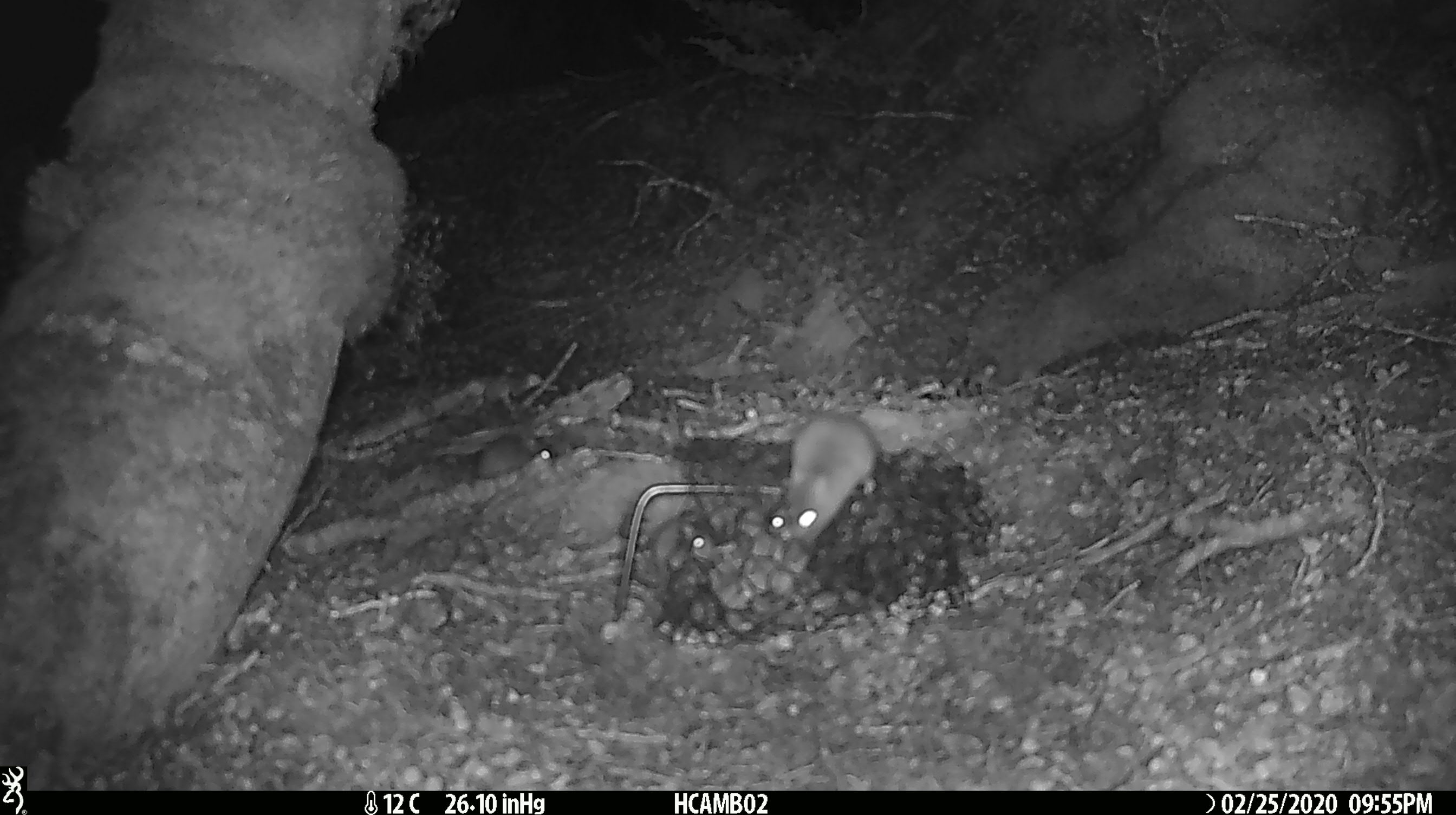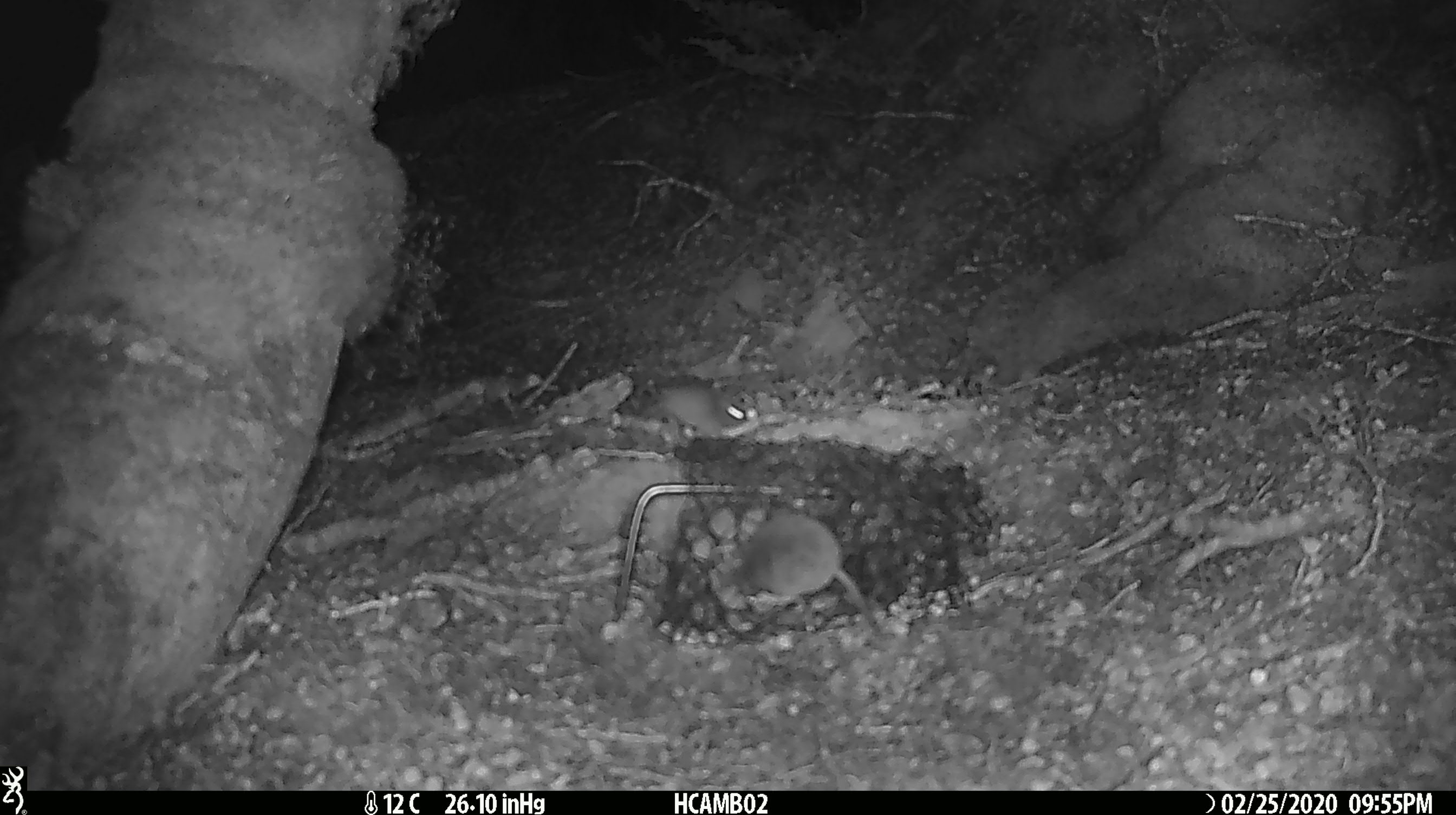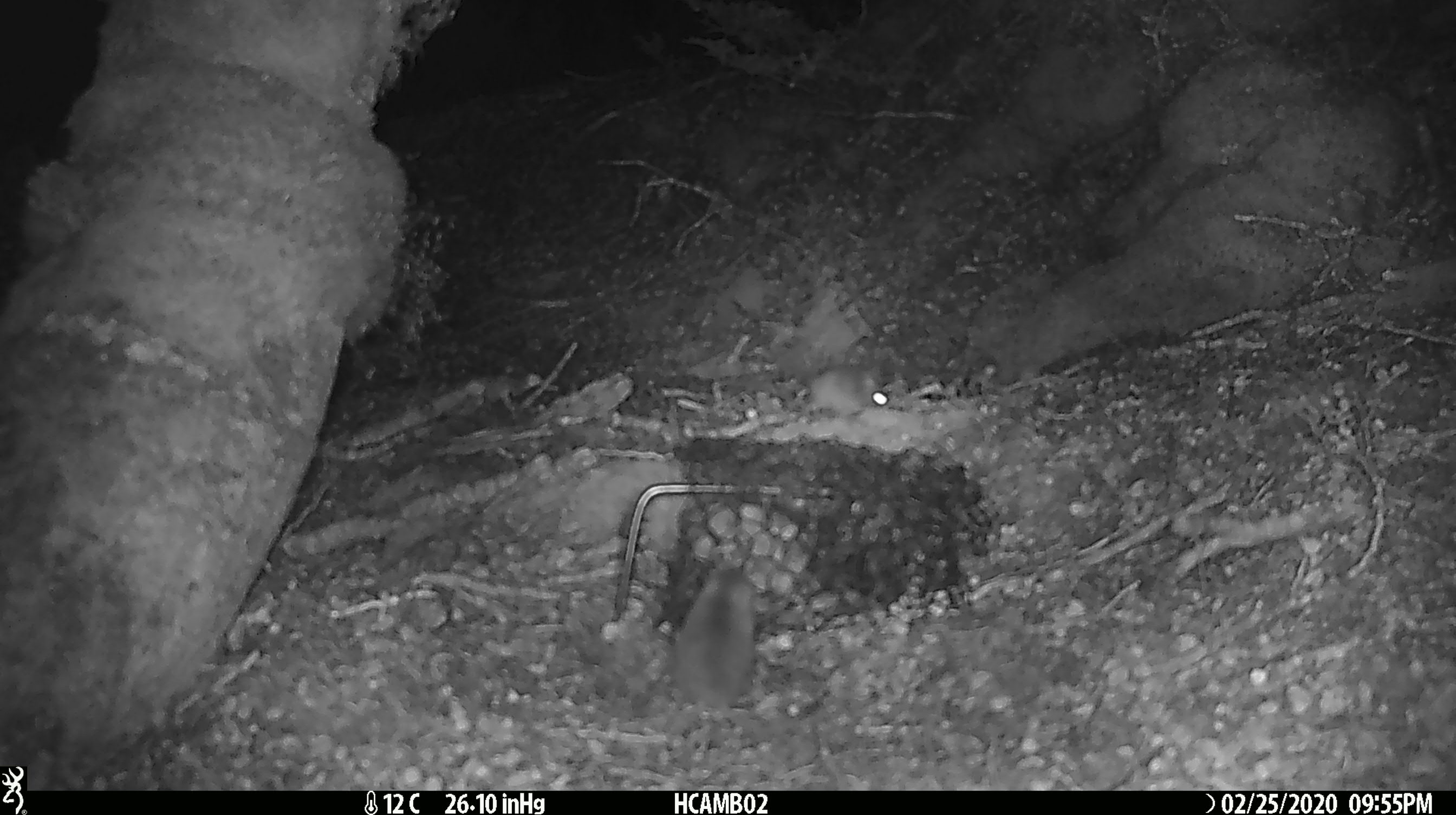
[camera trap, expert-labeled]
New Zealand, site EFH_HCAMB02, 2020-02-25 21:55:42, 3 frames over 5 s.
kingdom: Animalia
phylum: Chordata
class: Mammalia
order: Rodentia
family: Muridae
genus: Mus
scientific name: Mus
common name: mouse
Mouse (Mus).